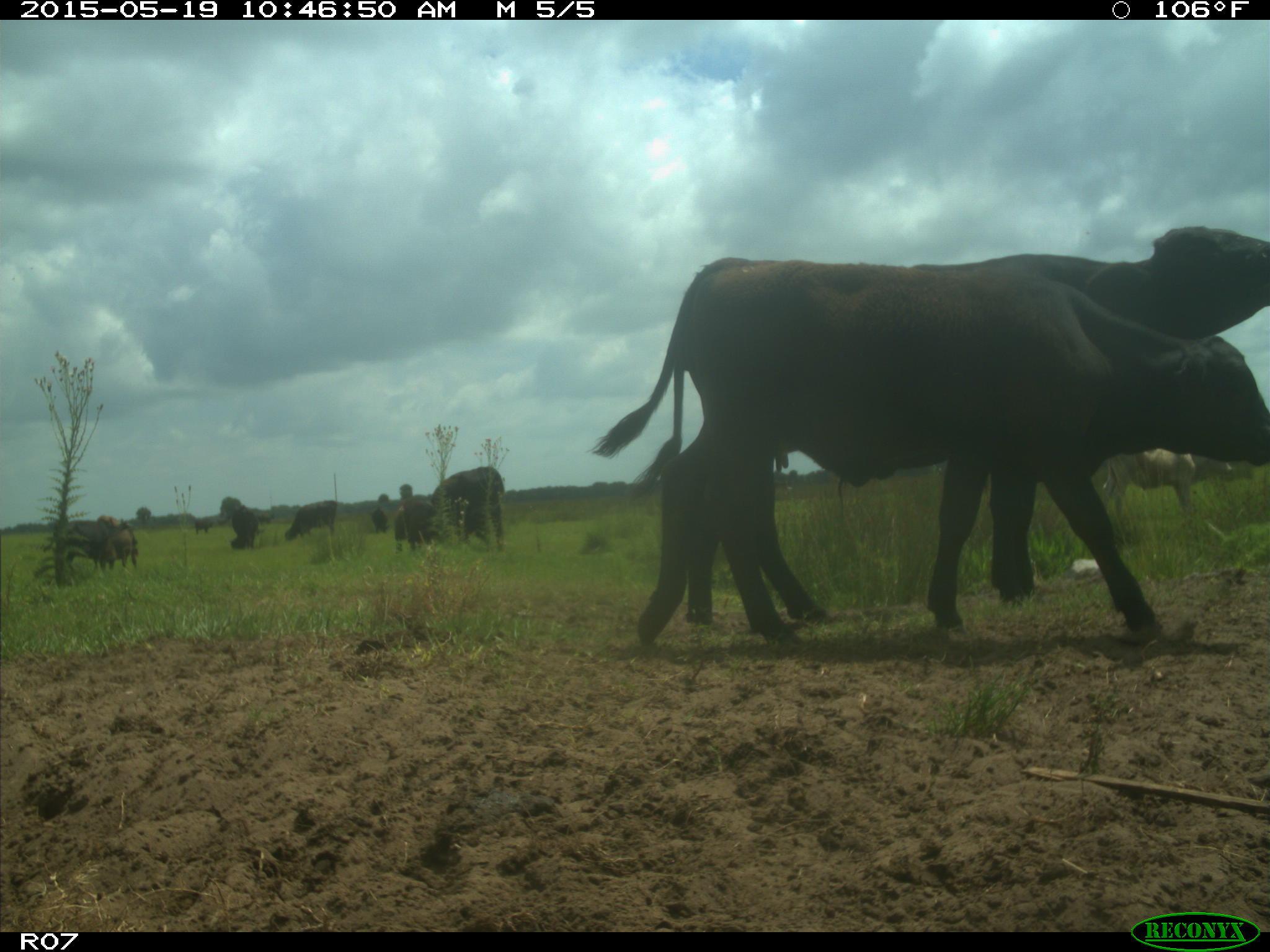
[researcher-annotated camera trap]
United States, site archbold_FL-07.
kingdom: Animalia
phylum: Chordata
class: Mammalia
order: Artiodactyla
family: Bovidae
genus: Bos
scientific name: Bos taurus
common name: domestic cow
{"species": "Bos taurus (domestic cow)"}